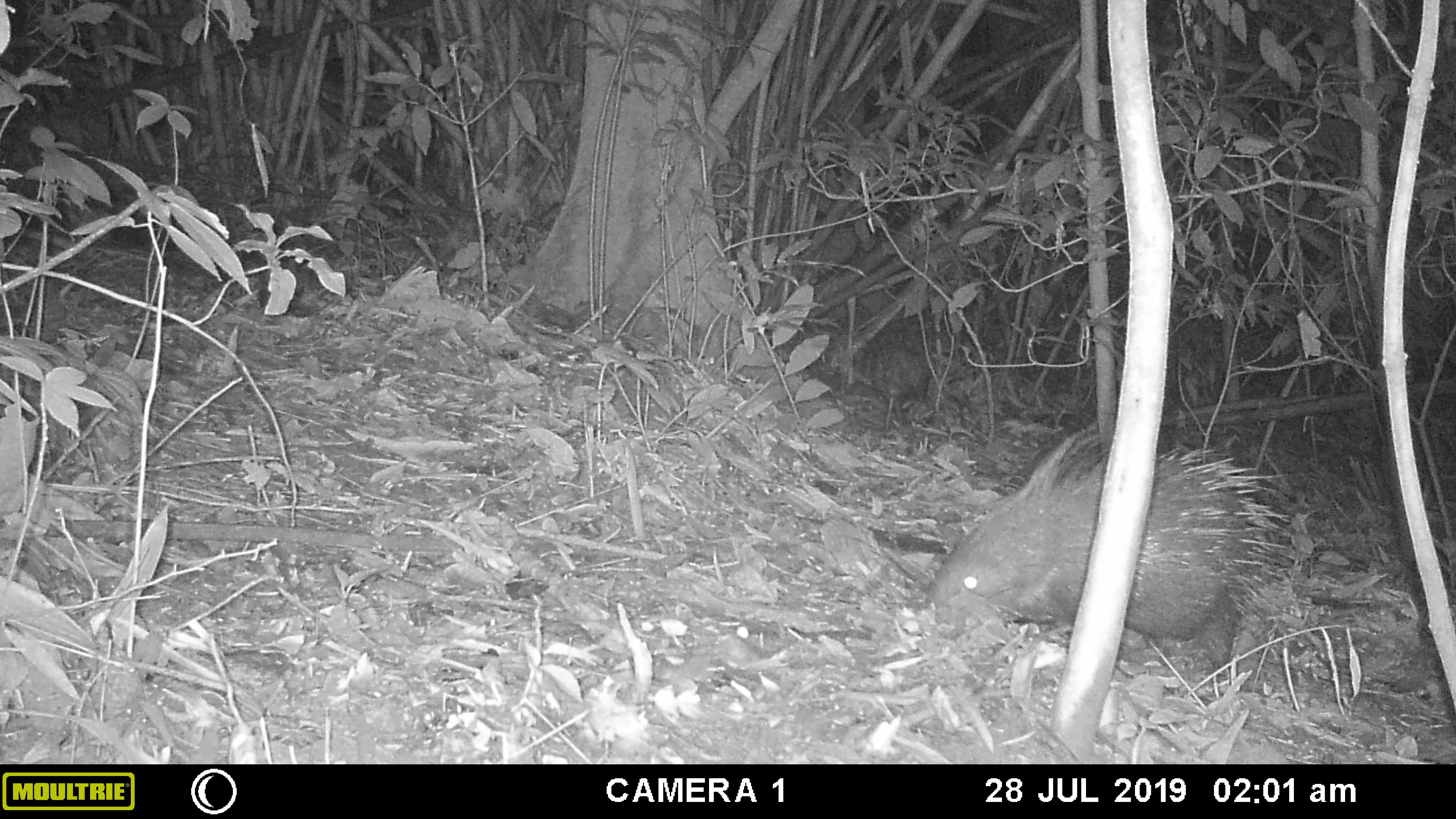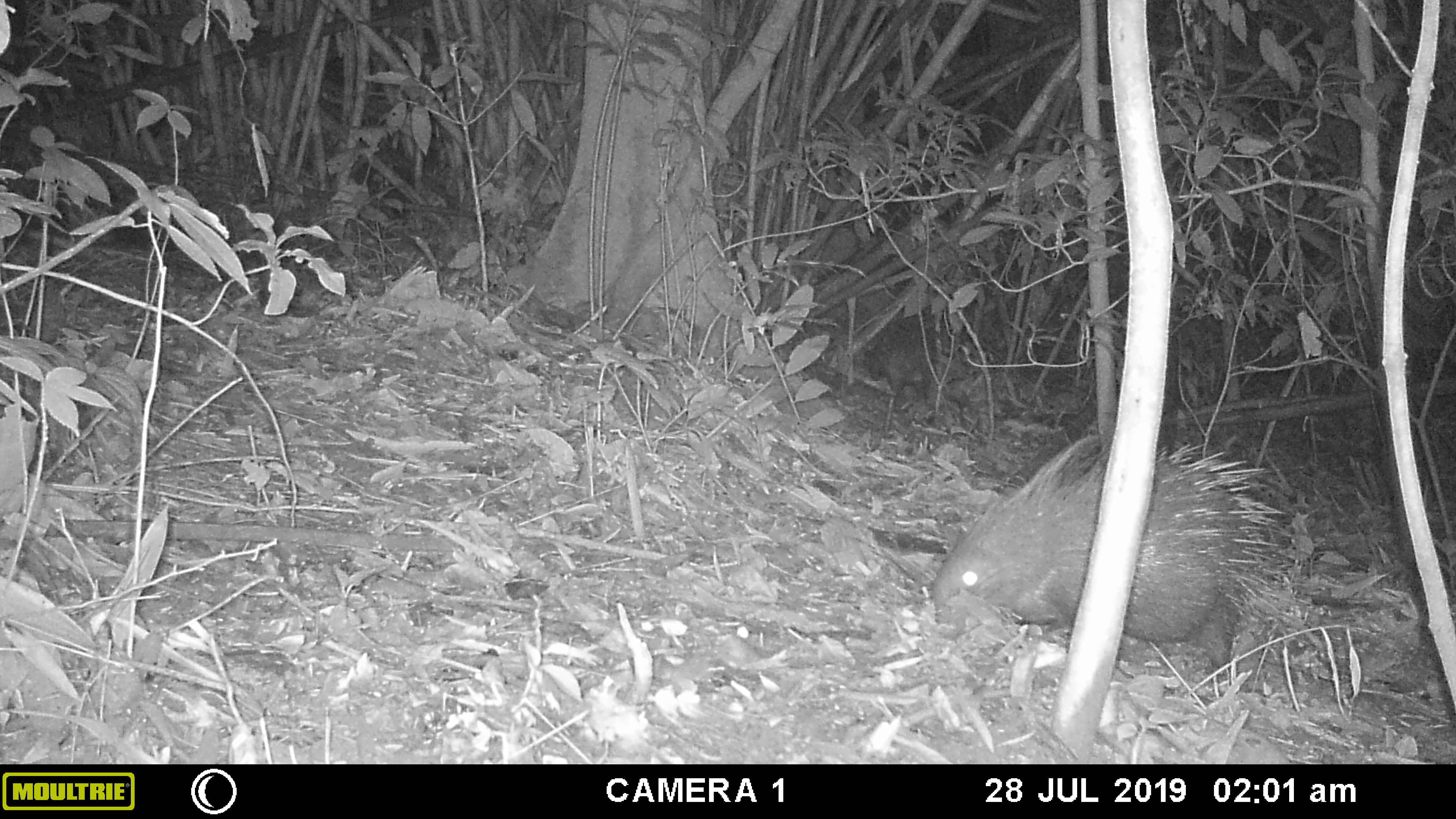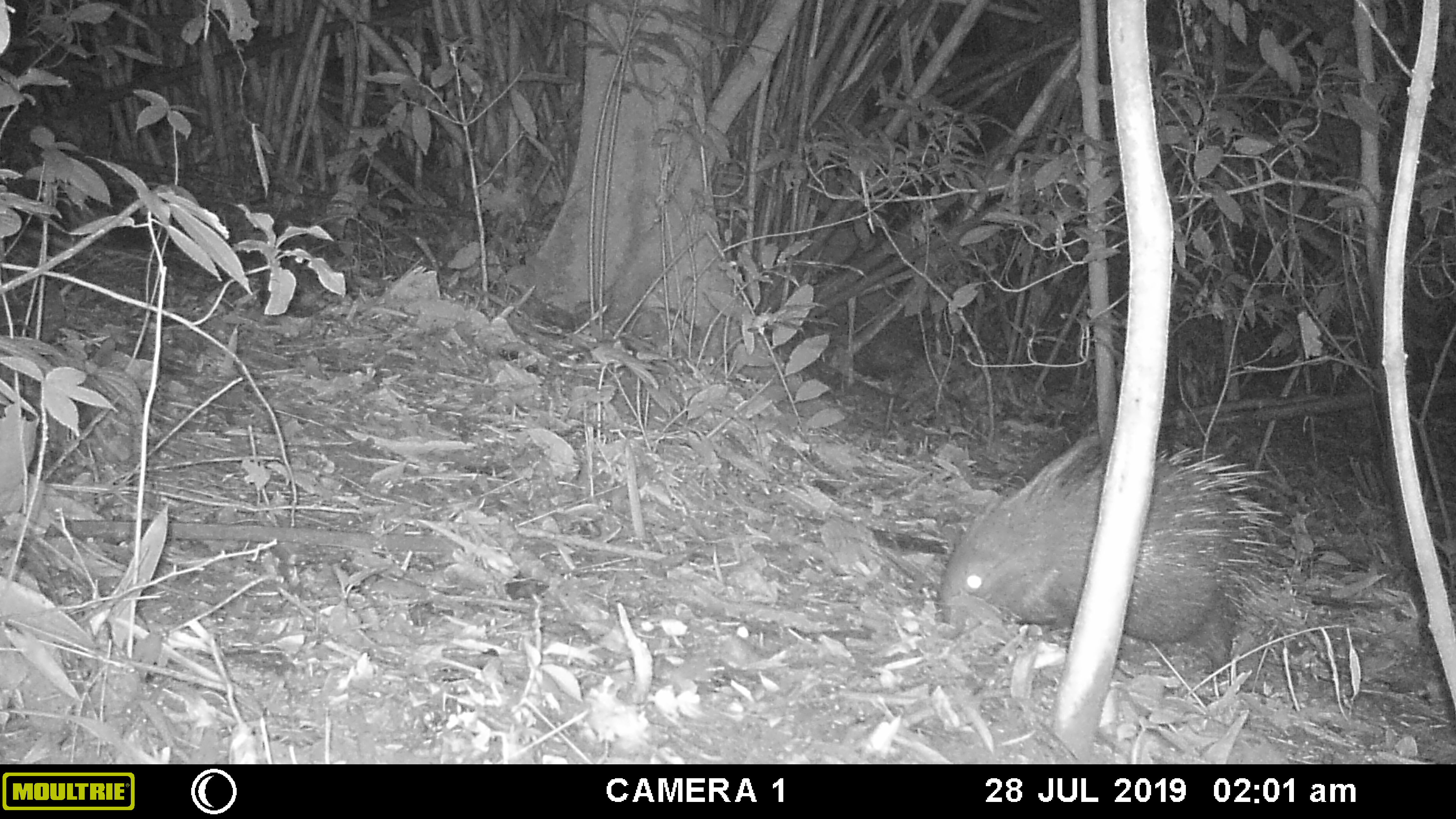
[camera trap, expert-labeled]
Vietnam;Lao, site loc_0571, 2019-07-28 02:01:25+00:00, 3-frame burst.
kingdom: Animalia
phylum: Chordata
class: Mammalia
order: Rodentia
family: Hystricidae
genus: Hystrix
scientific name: Hystrix brachyura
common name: malayan porcupine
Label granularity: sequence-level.